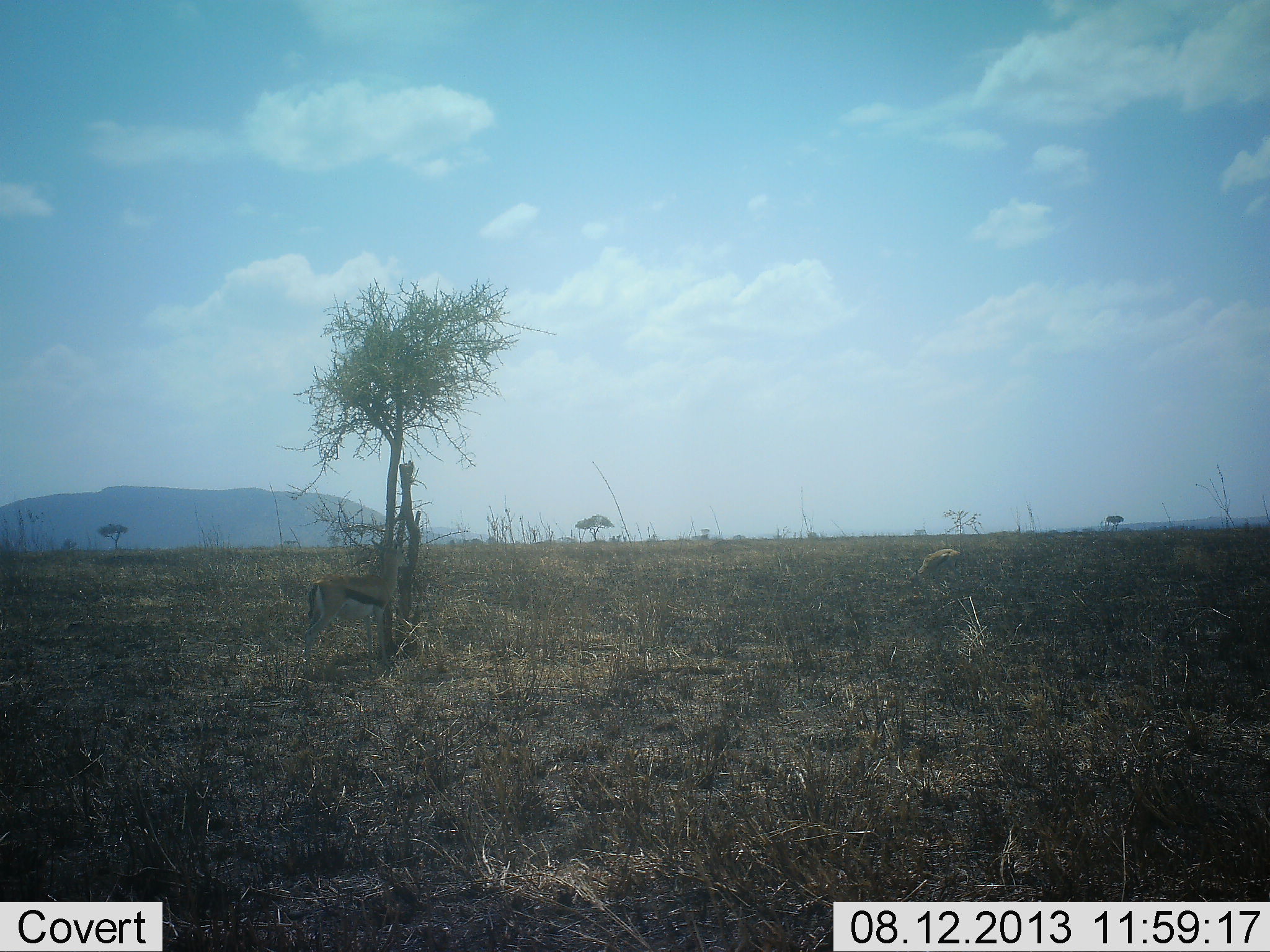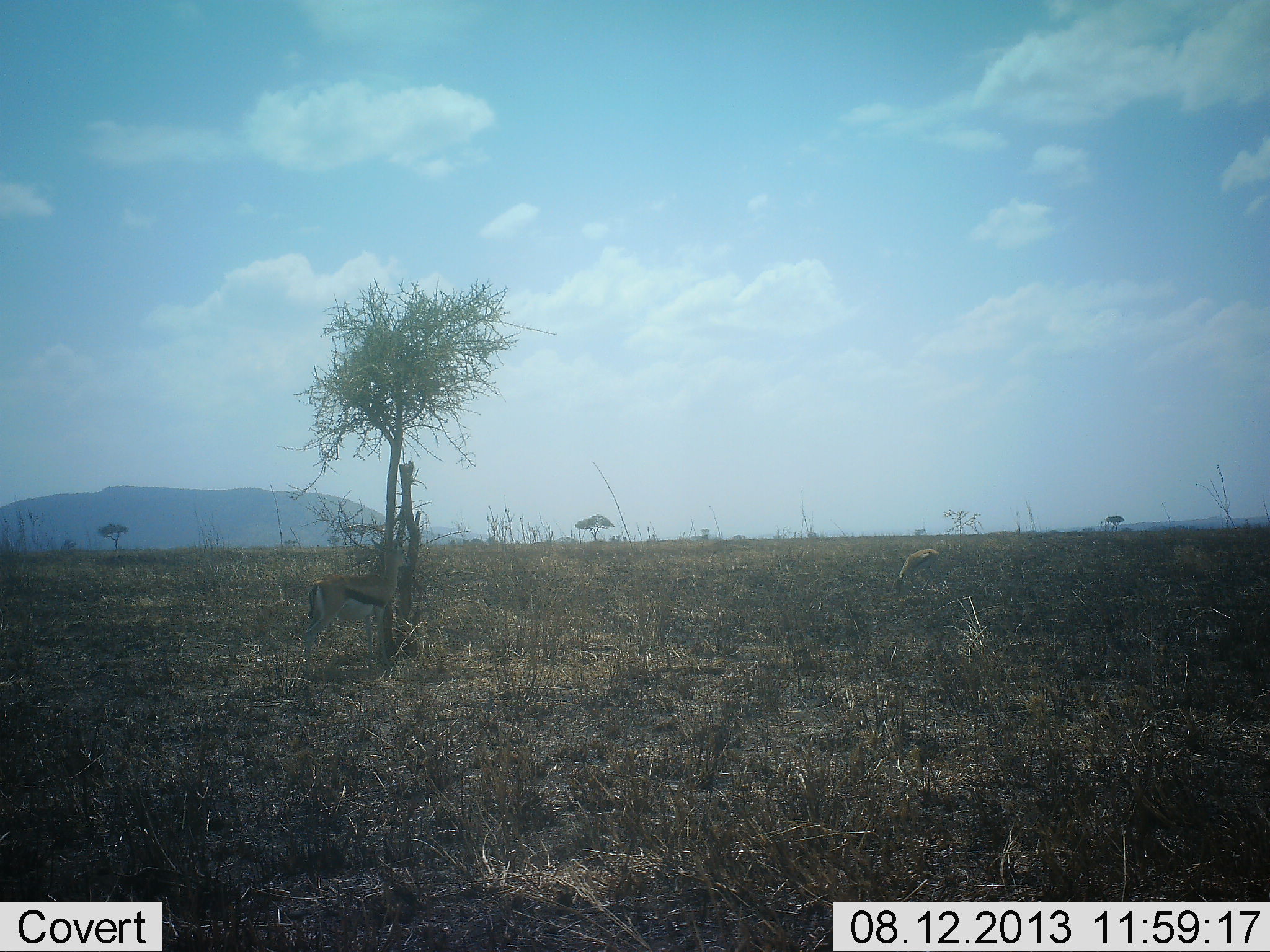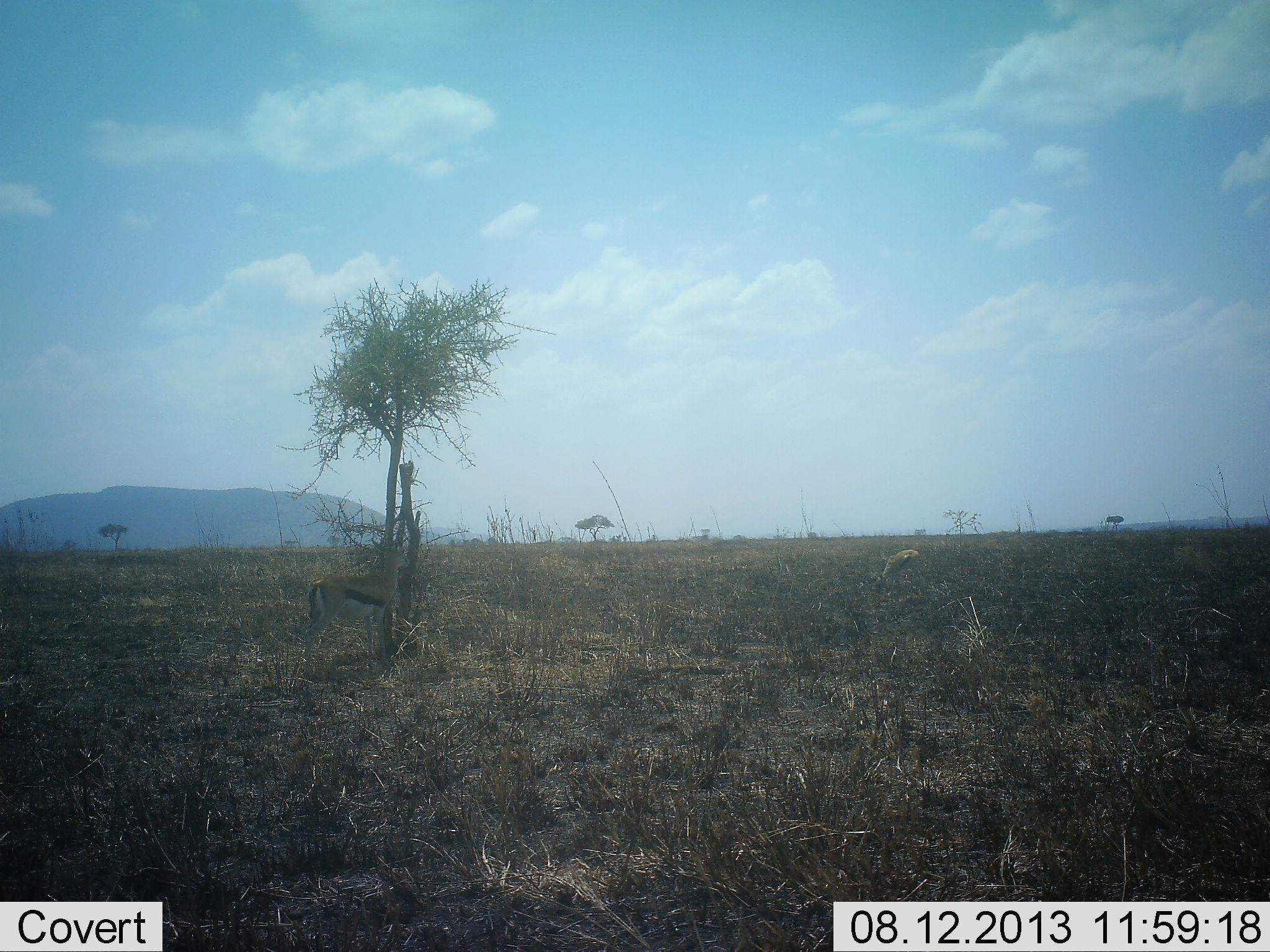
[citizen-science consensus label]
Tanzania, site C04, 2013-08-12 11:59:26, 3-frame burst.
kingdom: Animalia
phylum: Chordata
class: Mammalia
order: Artiodactyla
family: Bovidae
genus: Eudorcas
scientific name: Eudorcas thomsonii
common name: thomson's gazelle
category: gazellethomsons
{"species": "gazellethomsons (thomson's gazelle) (Eudorcas thomsonii)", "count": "2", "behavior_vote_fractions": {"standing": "73%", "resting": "0%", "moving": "40%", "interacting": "0%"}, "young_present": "0%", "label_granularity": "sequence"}